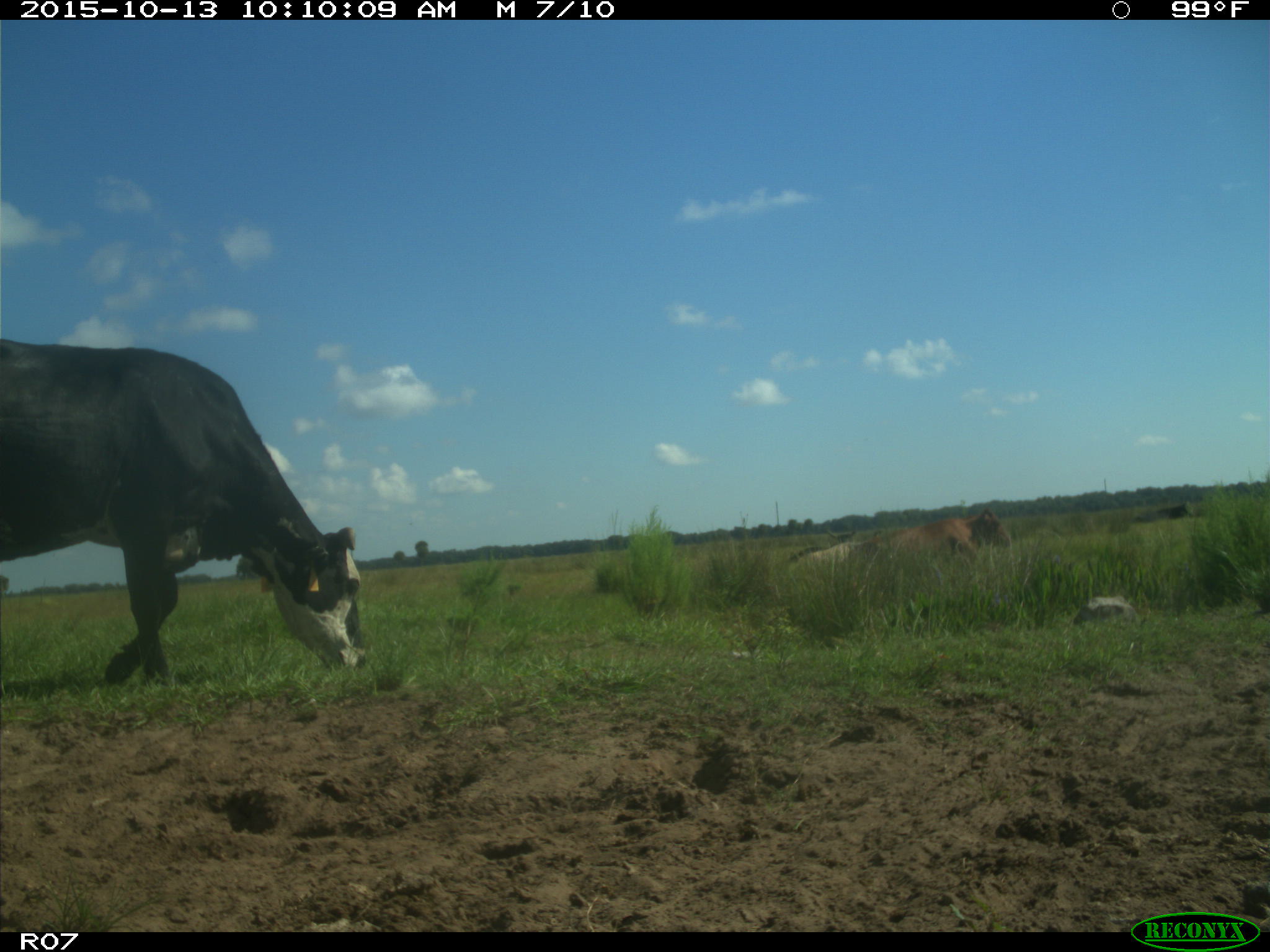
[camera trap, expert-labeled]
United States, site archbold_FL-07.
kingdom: Animalia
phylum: Chordata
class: Mammalia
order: Artiodactyla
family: Bovidae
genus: Bos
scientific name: Bos taurus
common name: domestic cow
Bos taurus (domestic cow).